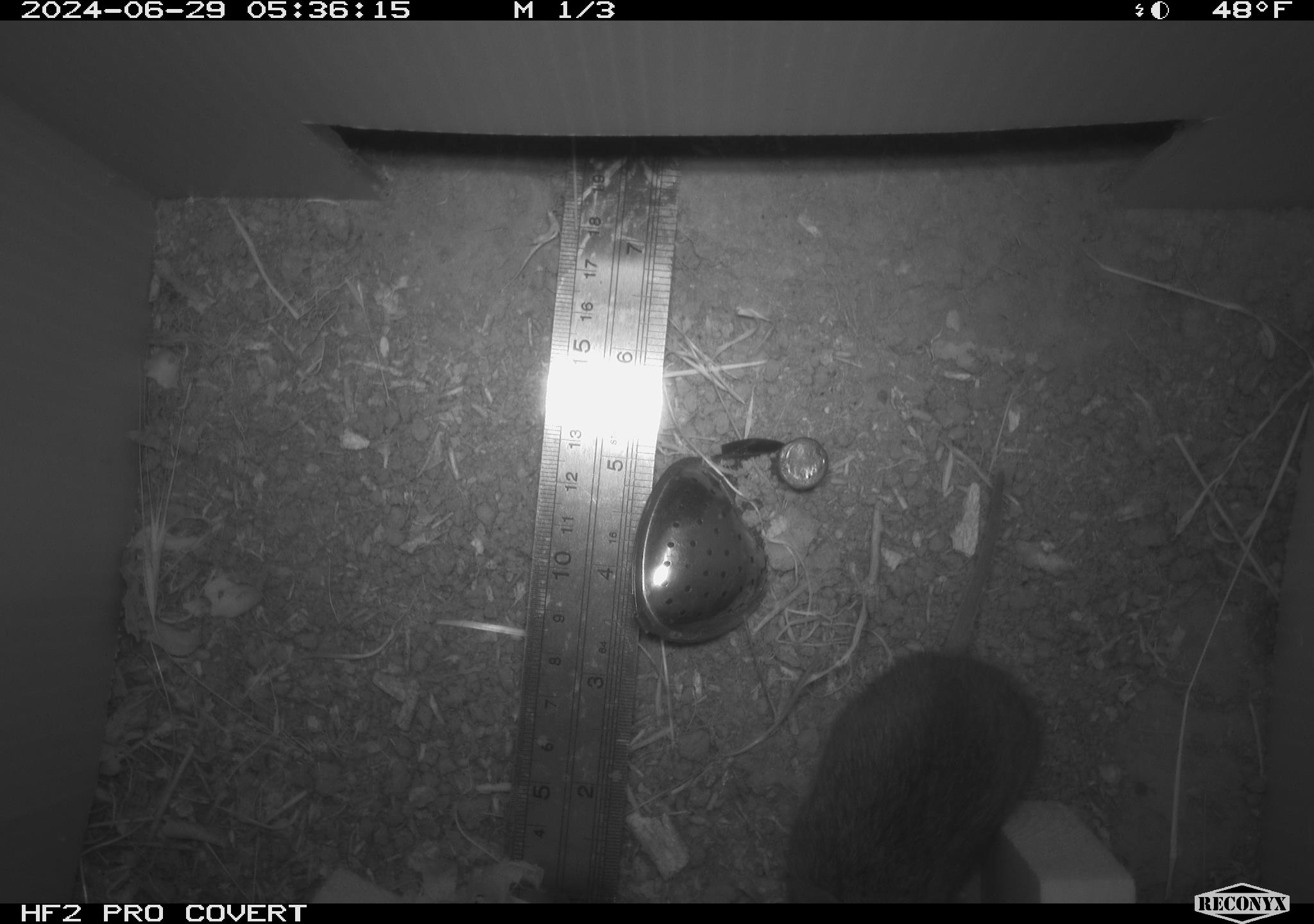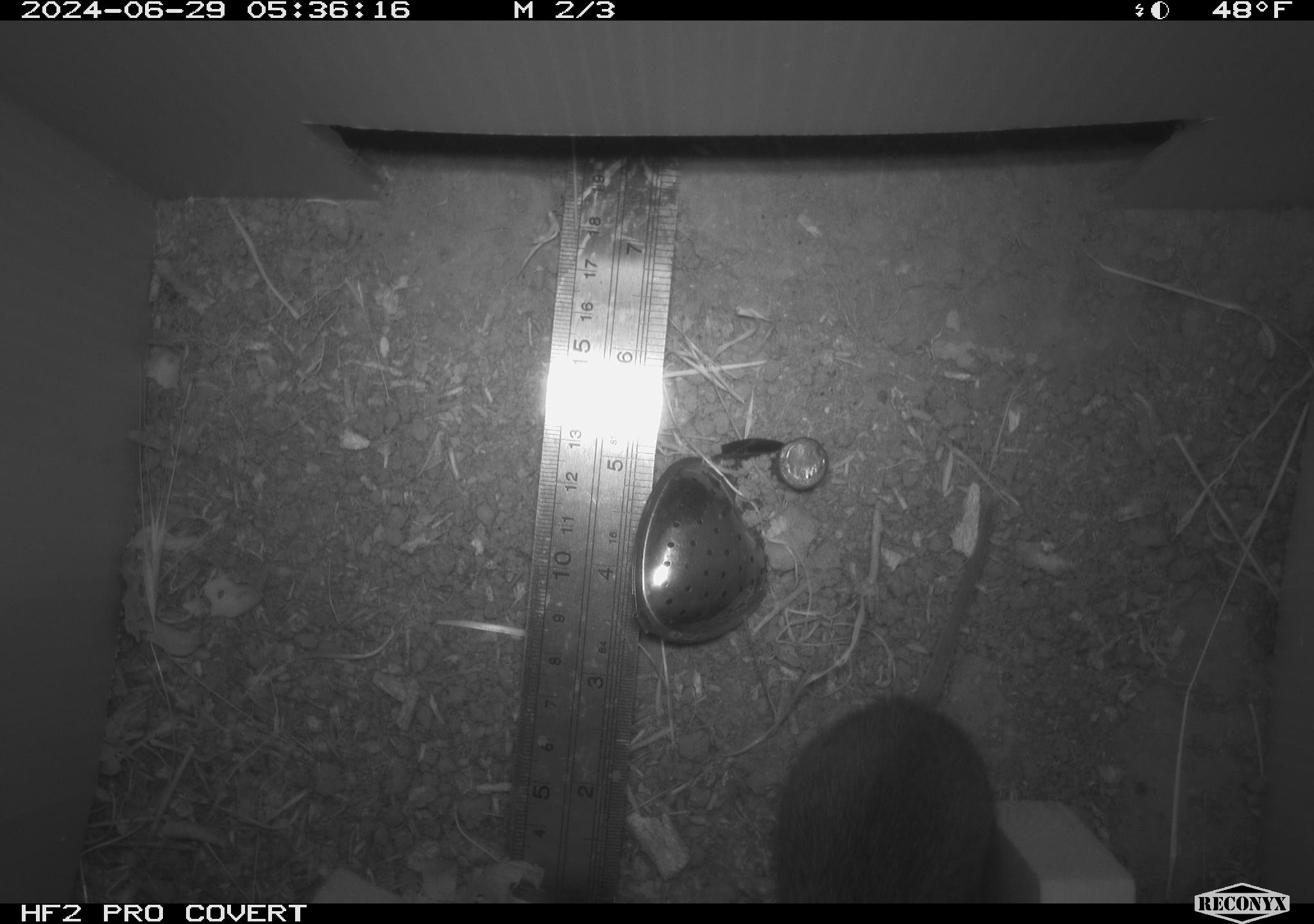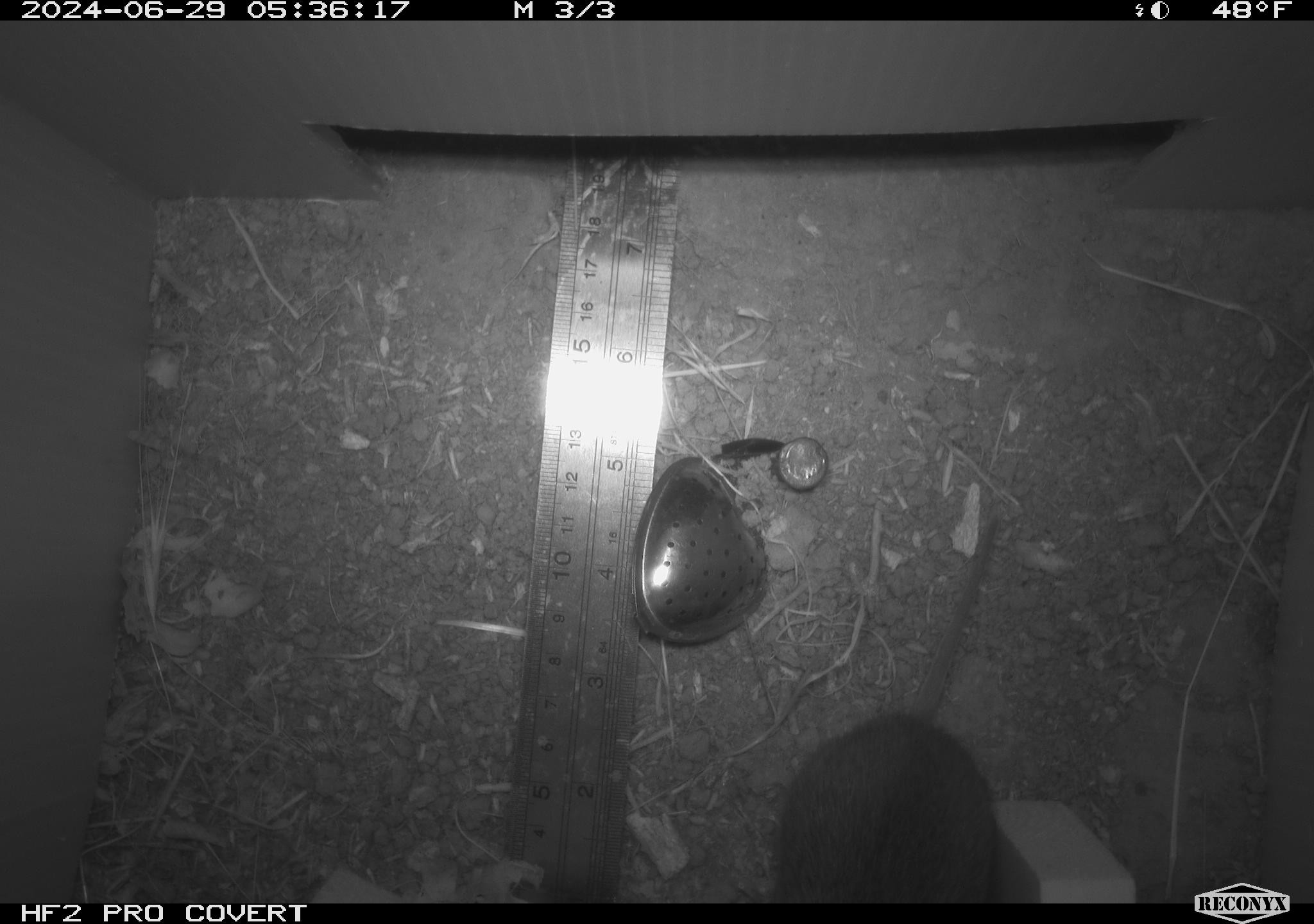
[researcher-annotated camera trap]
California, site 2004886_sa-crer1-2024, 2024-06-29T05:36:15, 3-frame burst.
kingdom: Animalia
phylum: Chordata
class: Mammalia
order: Rodentia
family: Cricetidae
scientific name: Arvicolinae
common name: voles, lemmings, and muskrats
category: arvicolinae subfamily